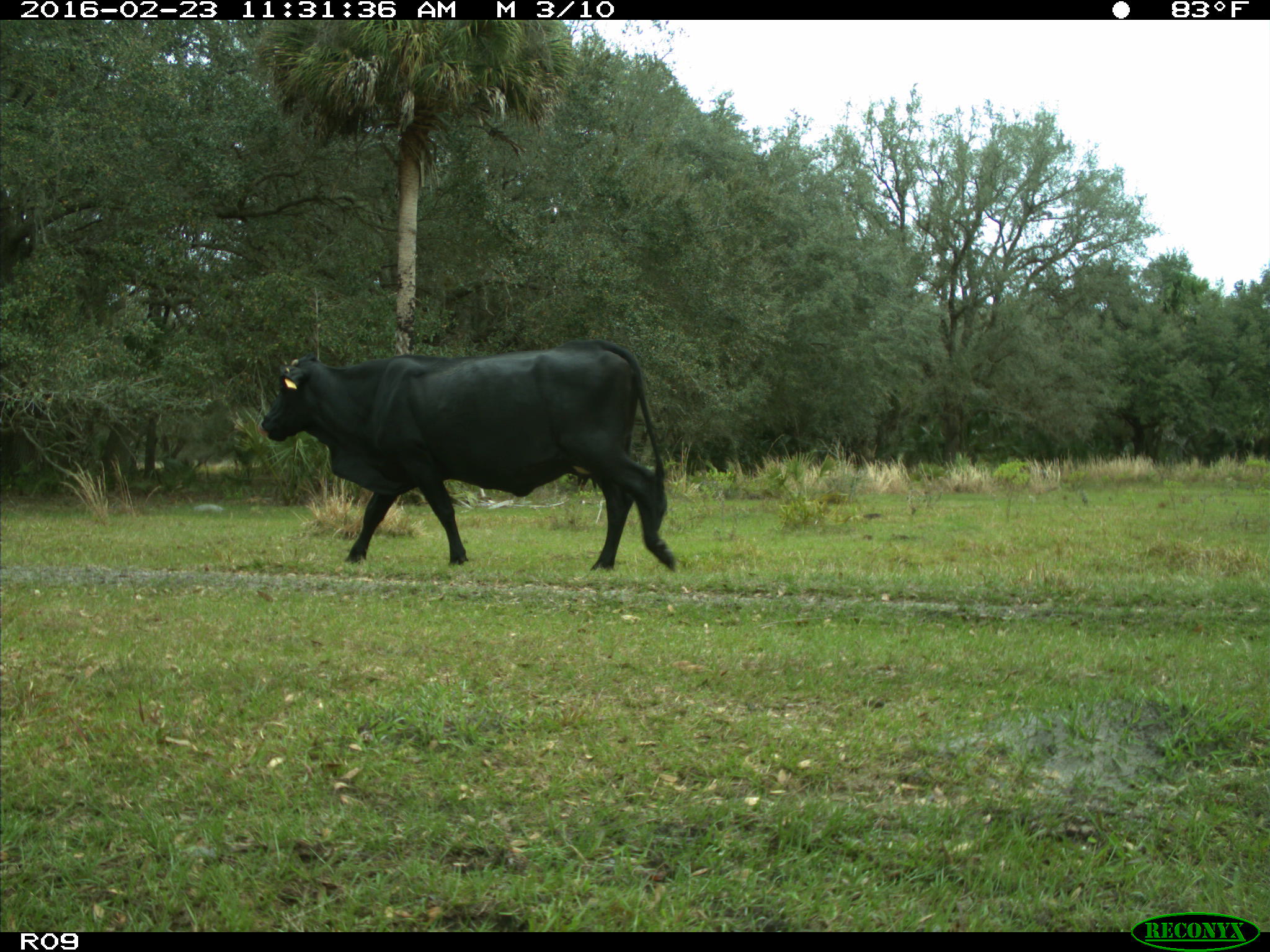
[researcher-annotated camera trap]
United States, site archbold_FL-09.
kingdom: Animalia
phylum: Chordata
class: Mammalia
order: Artiodactyla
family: Bovidae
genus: Bos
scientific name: Bos taurus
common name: domestic cow